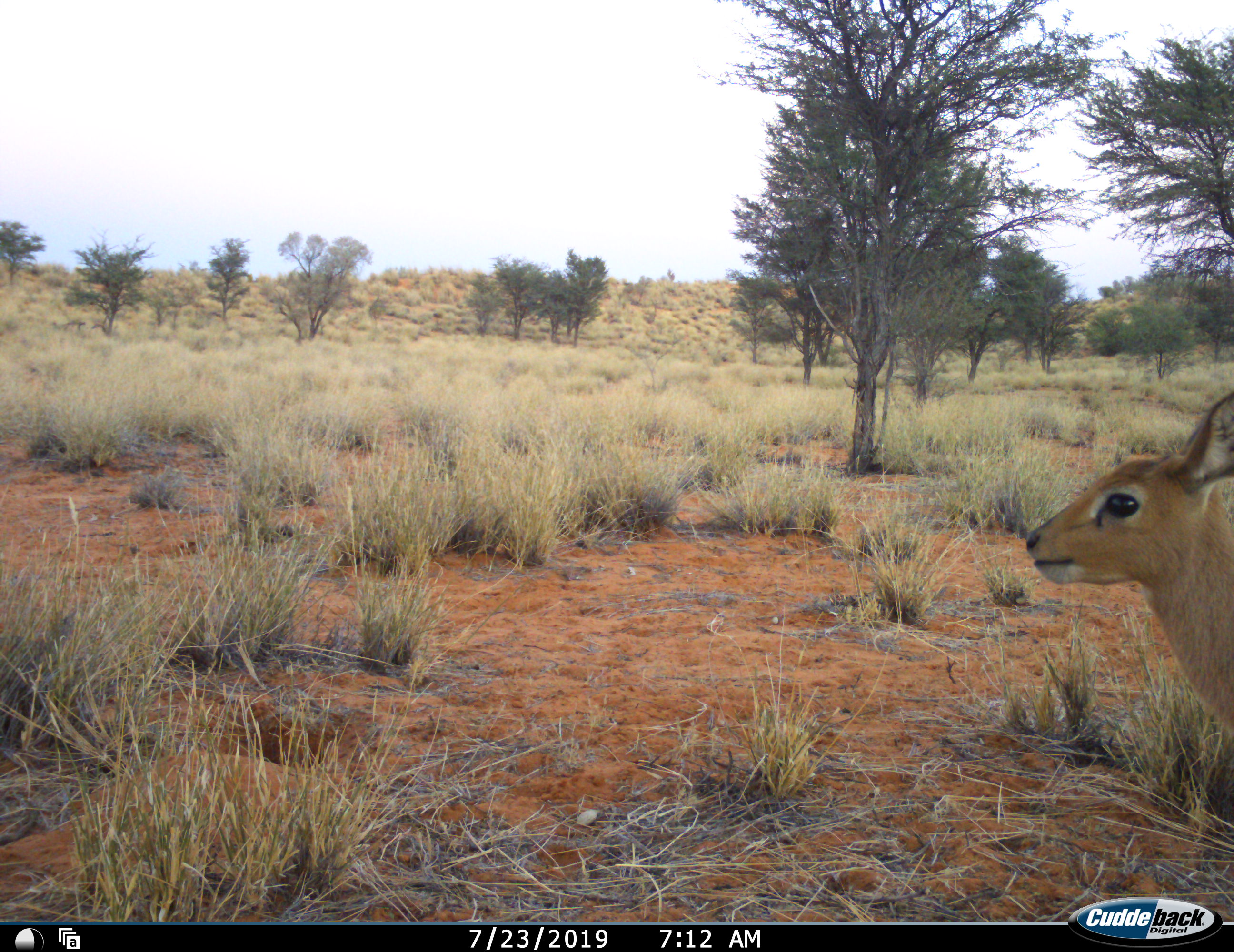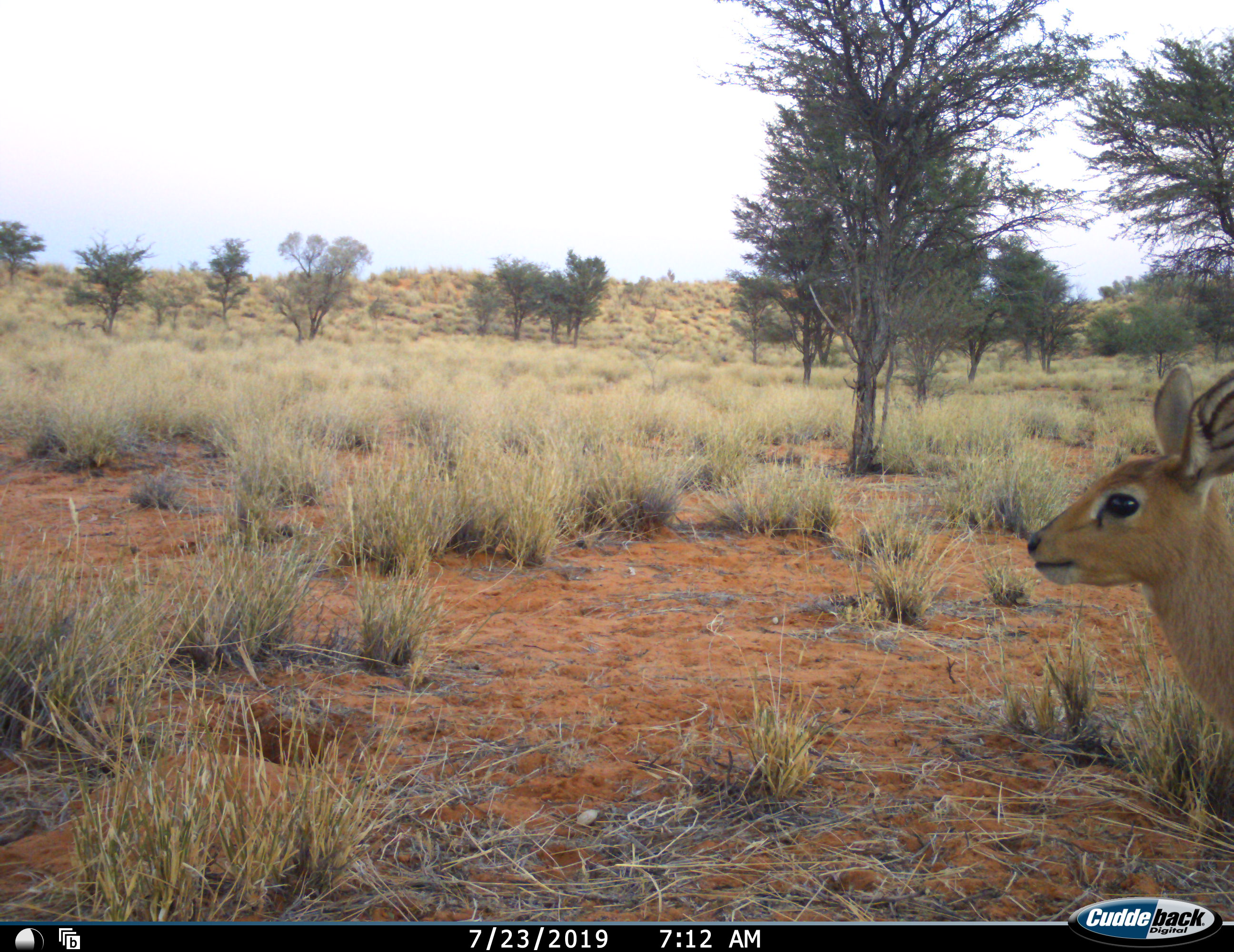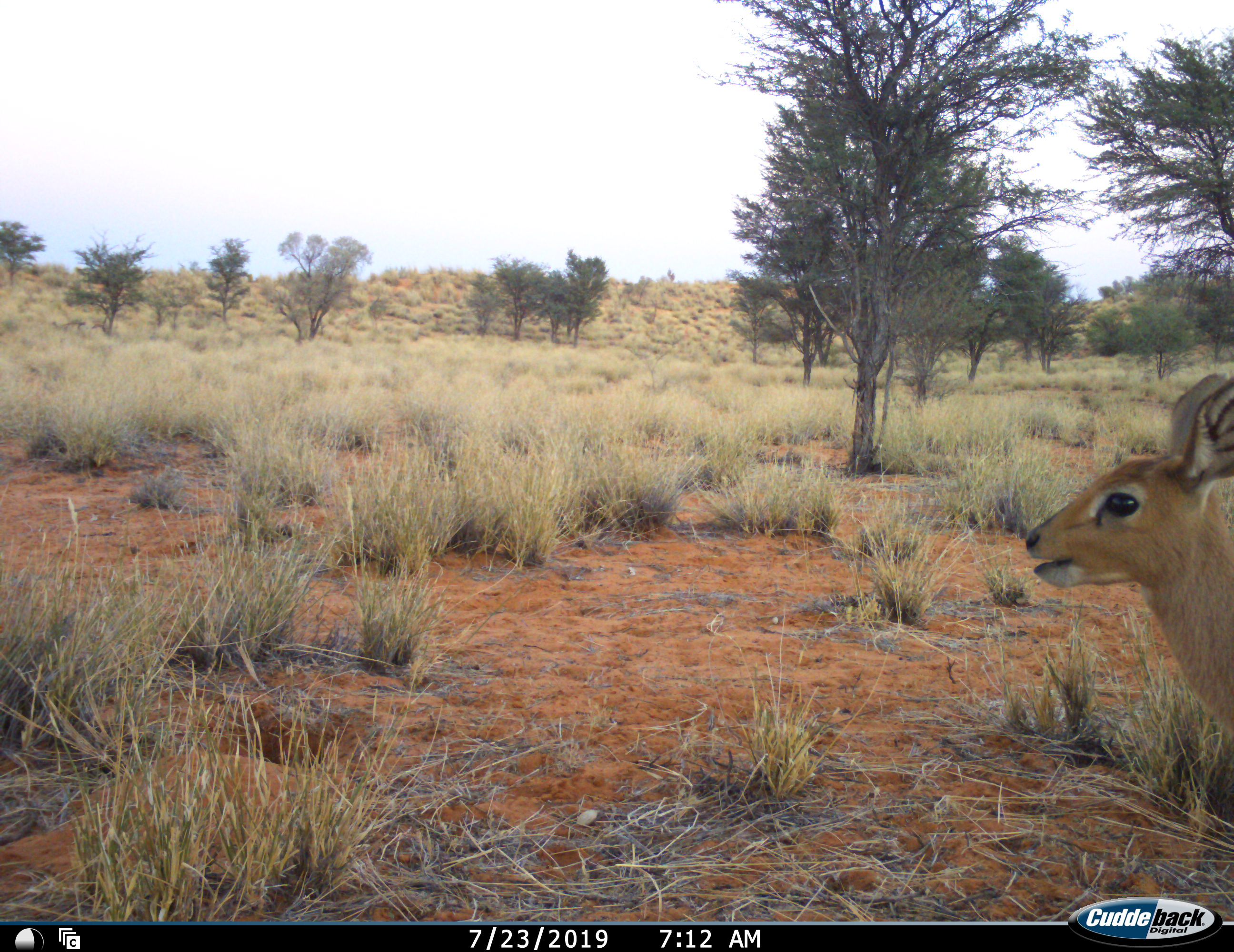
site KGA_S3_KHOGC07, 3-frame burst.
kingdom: Animalia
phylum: Chordata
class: Mammalia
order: Artiodactyla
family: Bovidae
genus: Raphicerus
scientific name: Raphicerus campestris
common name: steenbok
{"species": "steenbok (Raphicerus campestris)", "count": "1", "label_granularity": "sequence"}